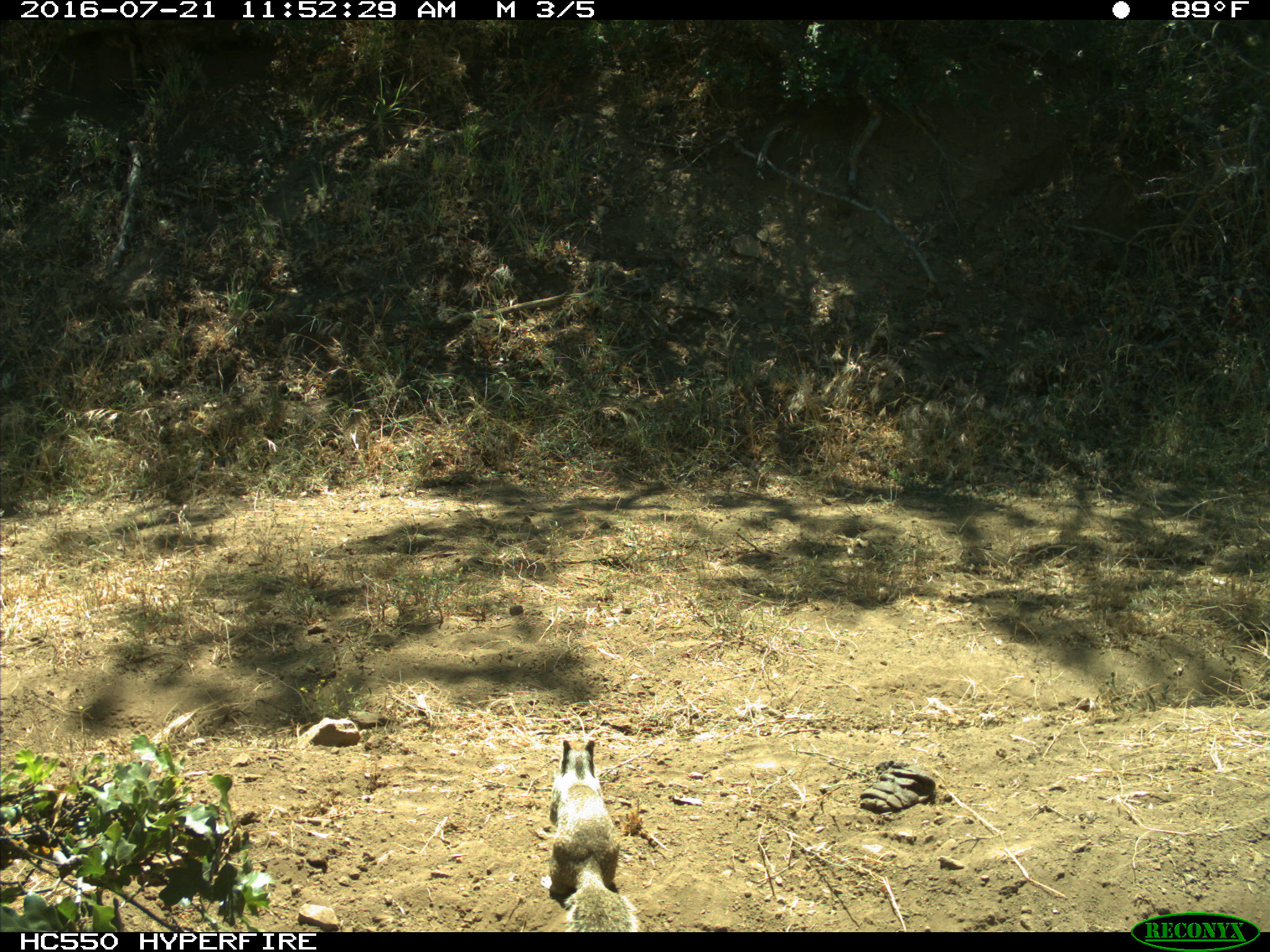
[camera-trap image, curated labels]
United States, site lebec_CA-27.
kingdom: Animalia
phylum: Chordata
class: Mammalia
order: Rodentia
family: Sciuridae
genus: Otospermophilus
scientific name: Otospermophilus beecheyi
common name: california ground squirrel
Otospermophilus beecheyi (california ground squirrel).